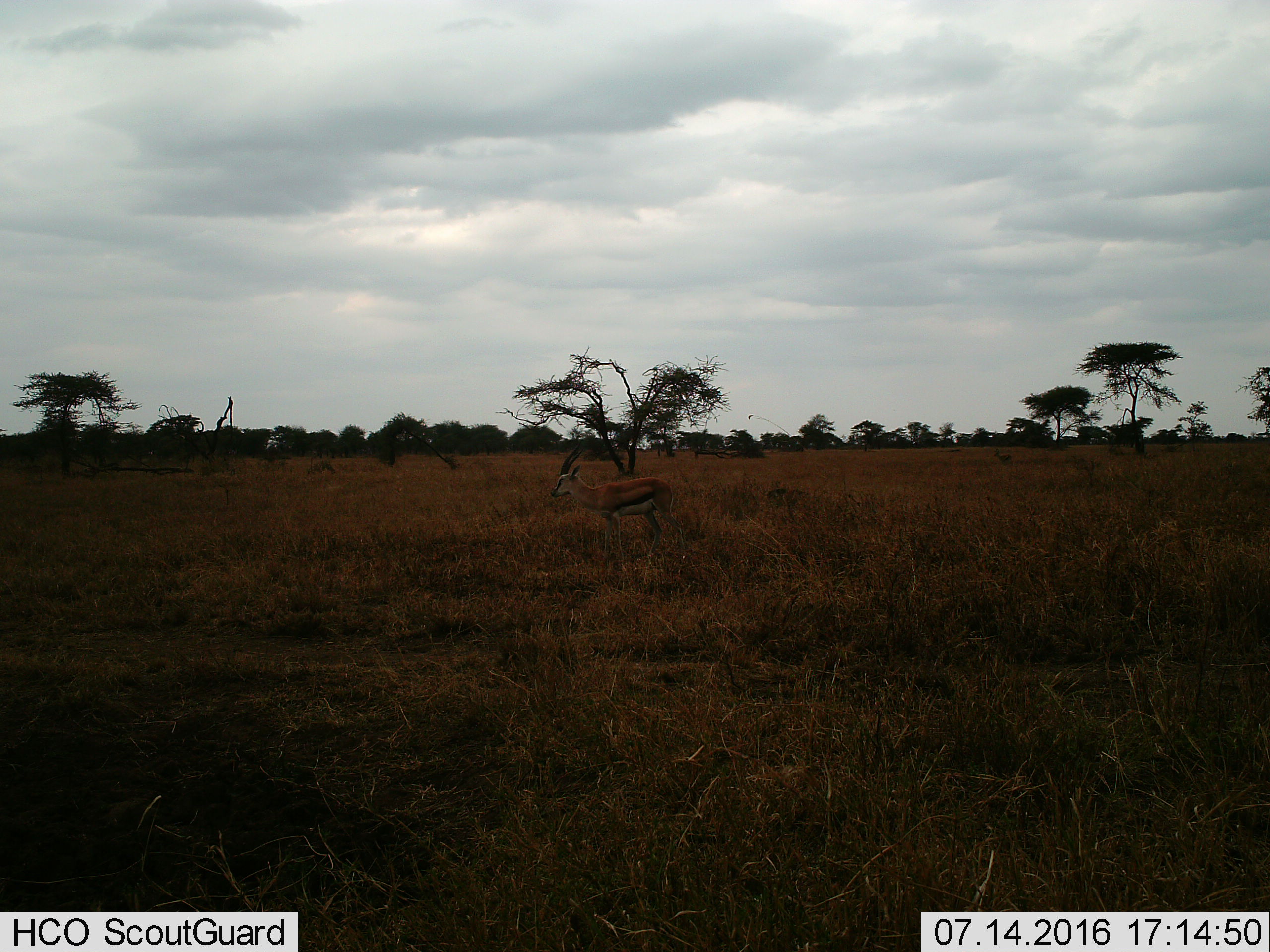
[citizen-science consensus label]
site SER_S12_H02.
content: unidentified animal